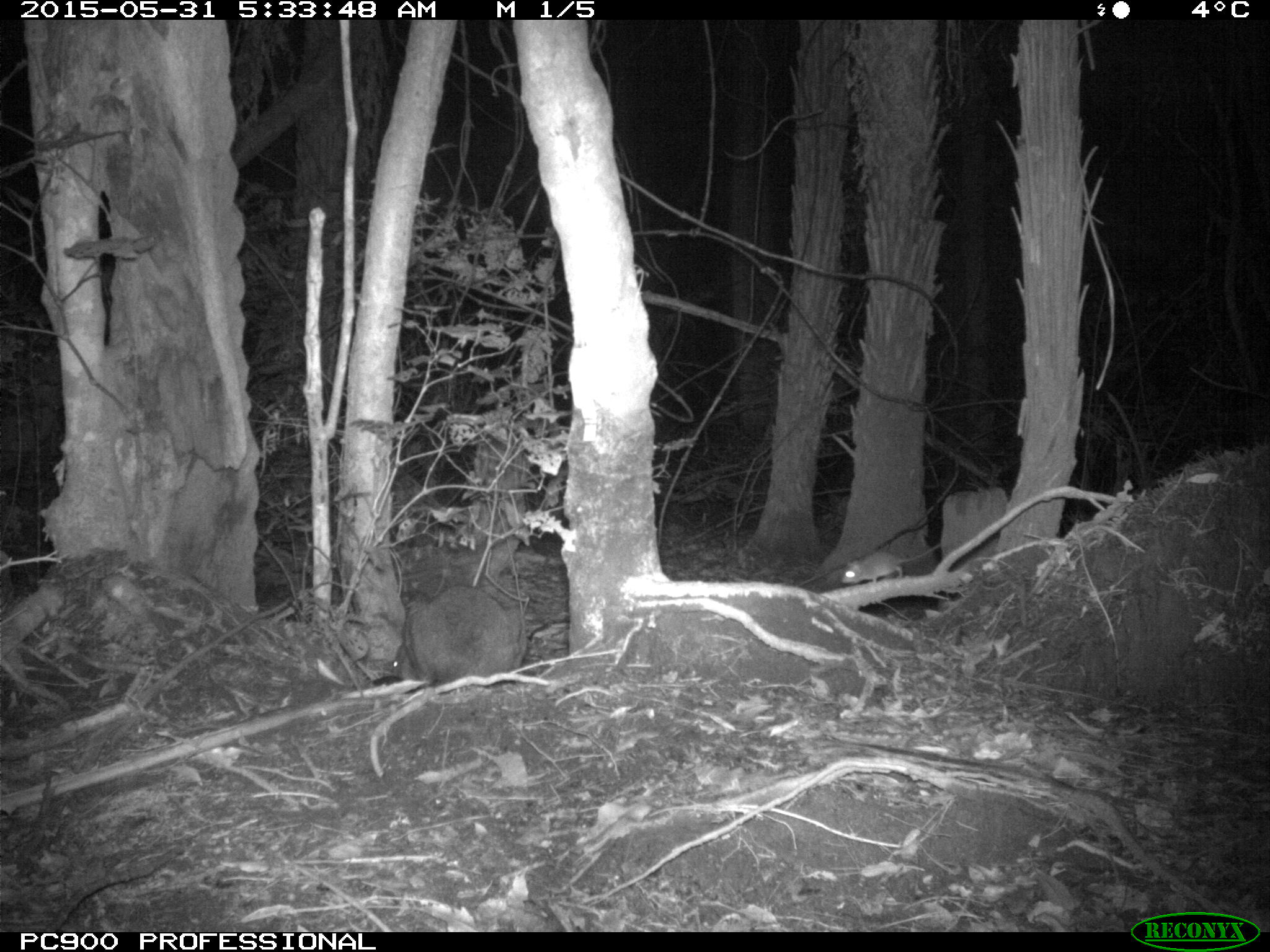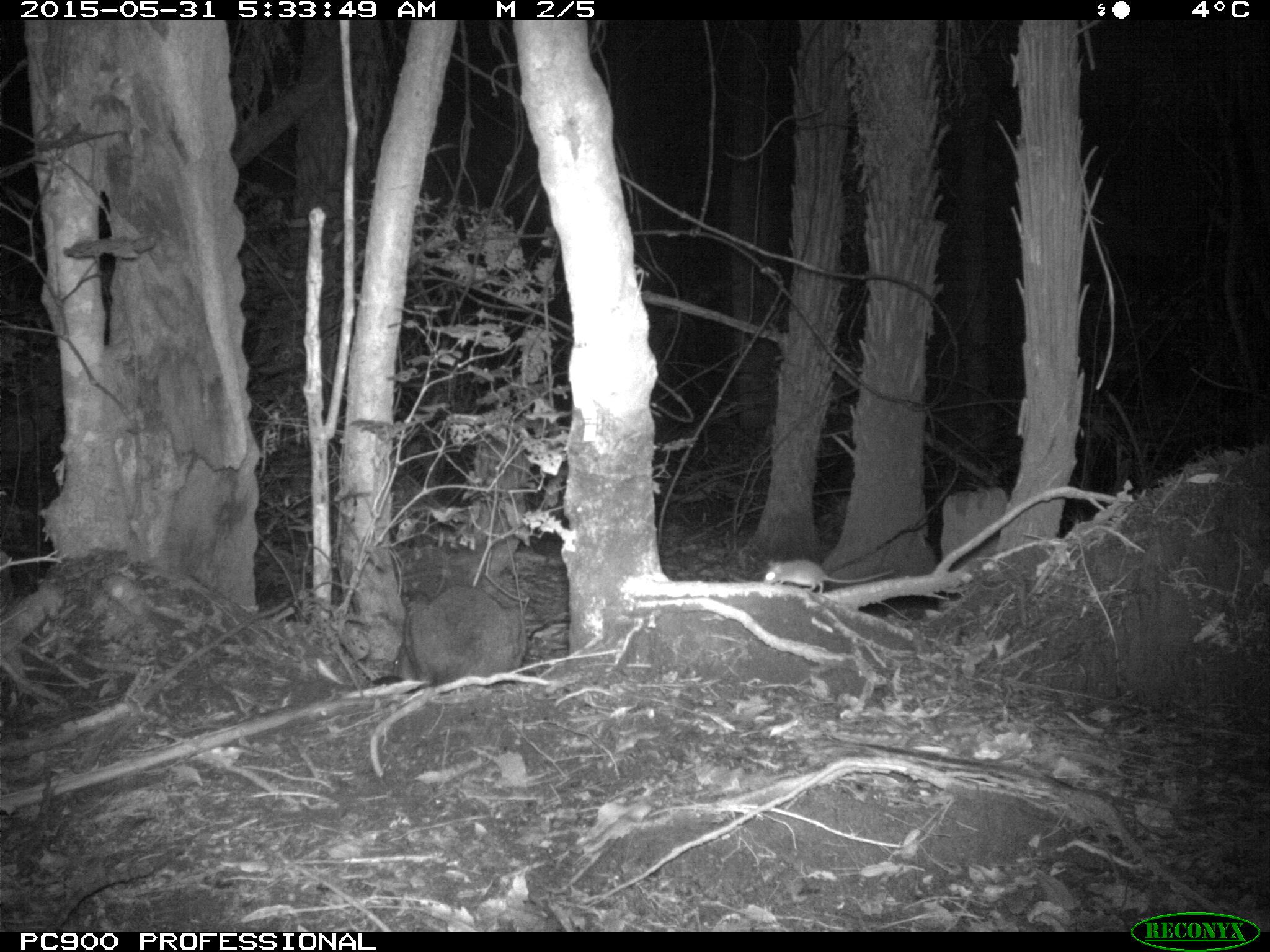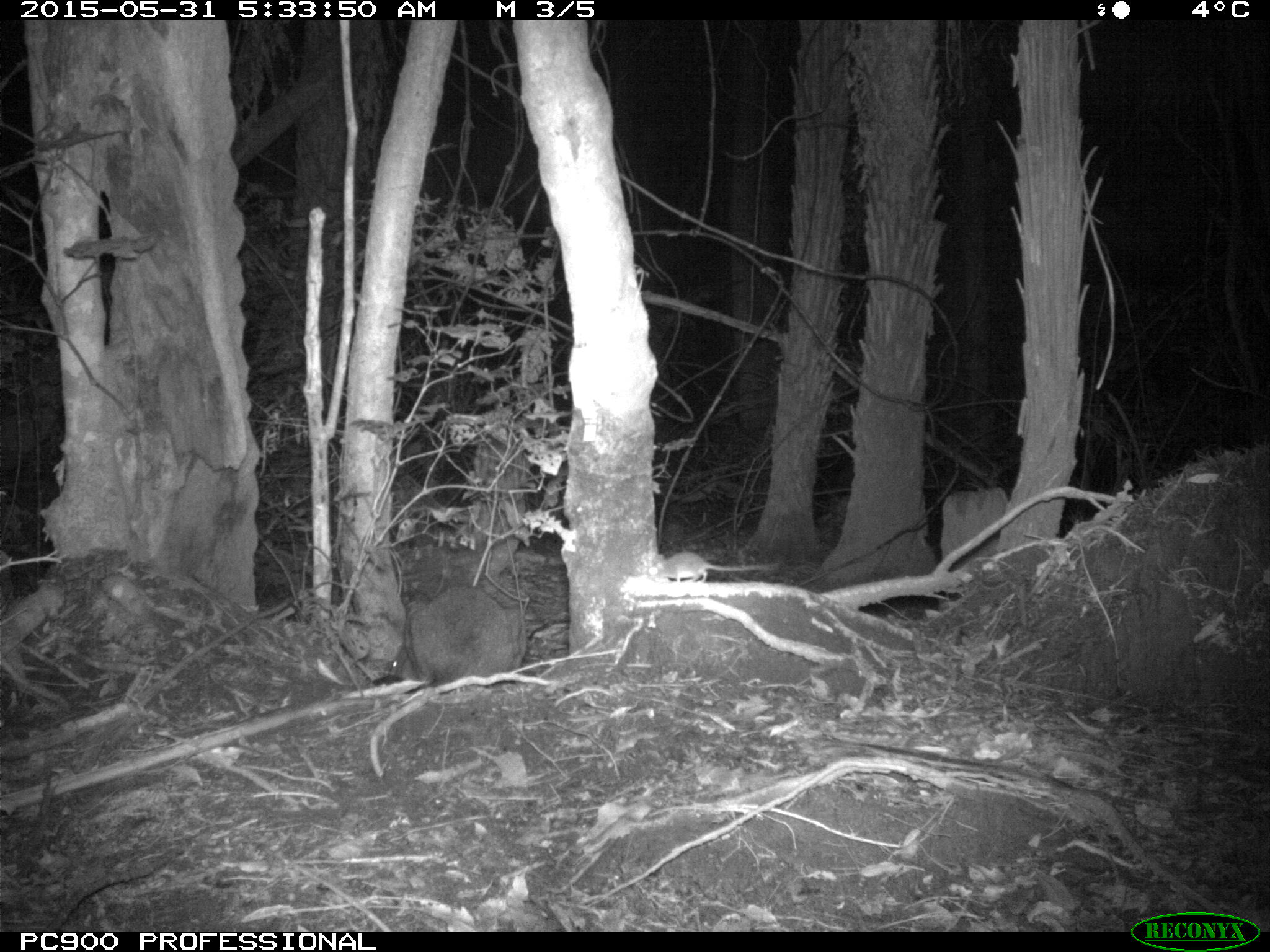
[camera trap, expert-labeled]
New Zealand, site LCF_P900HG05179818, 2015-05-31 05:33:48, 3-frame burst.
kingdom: Animalia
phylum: Chordata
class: Mammalia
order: Diprotodontia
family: Macropodidae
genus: Notamacropus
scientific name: Notamacropus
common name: wallaby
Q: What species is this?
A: Wallaby (Notamacropus).